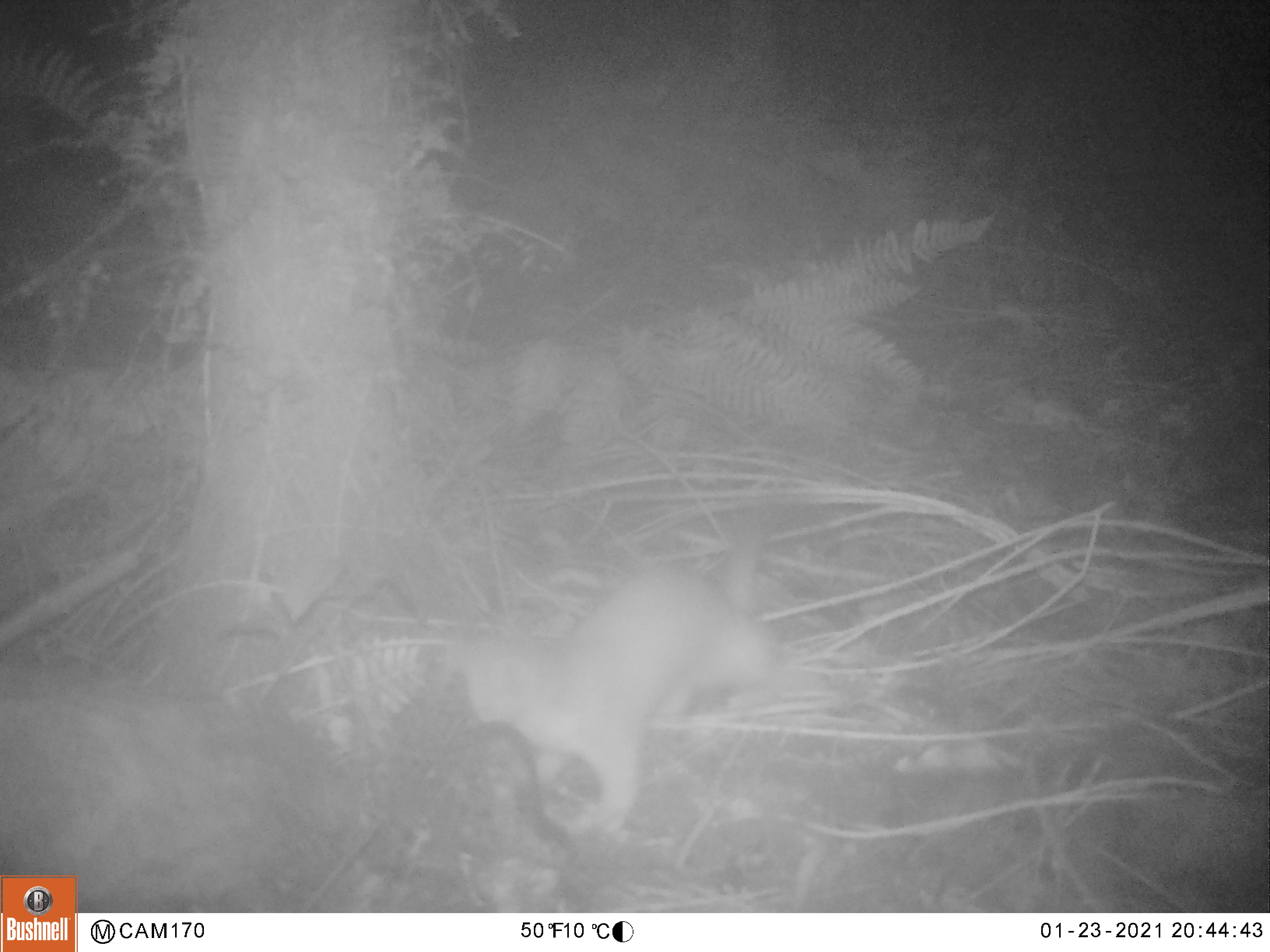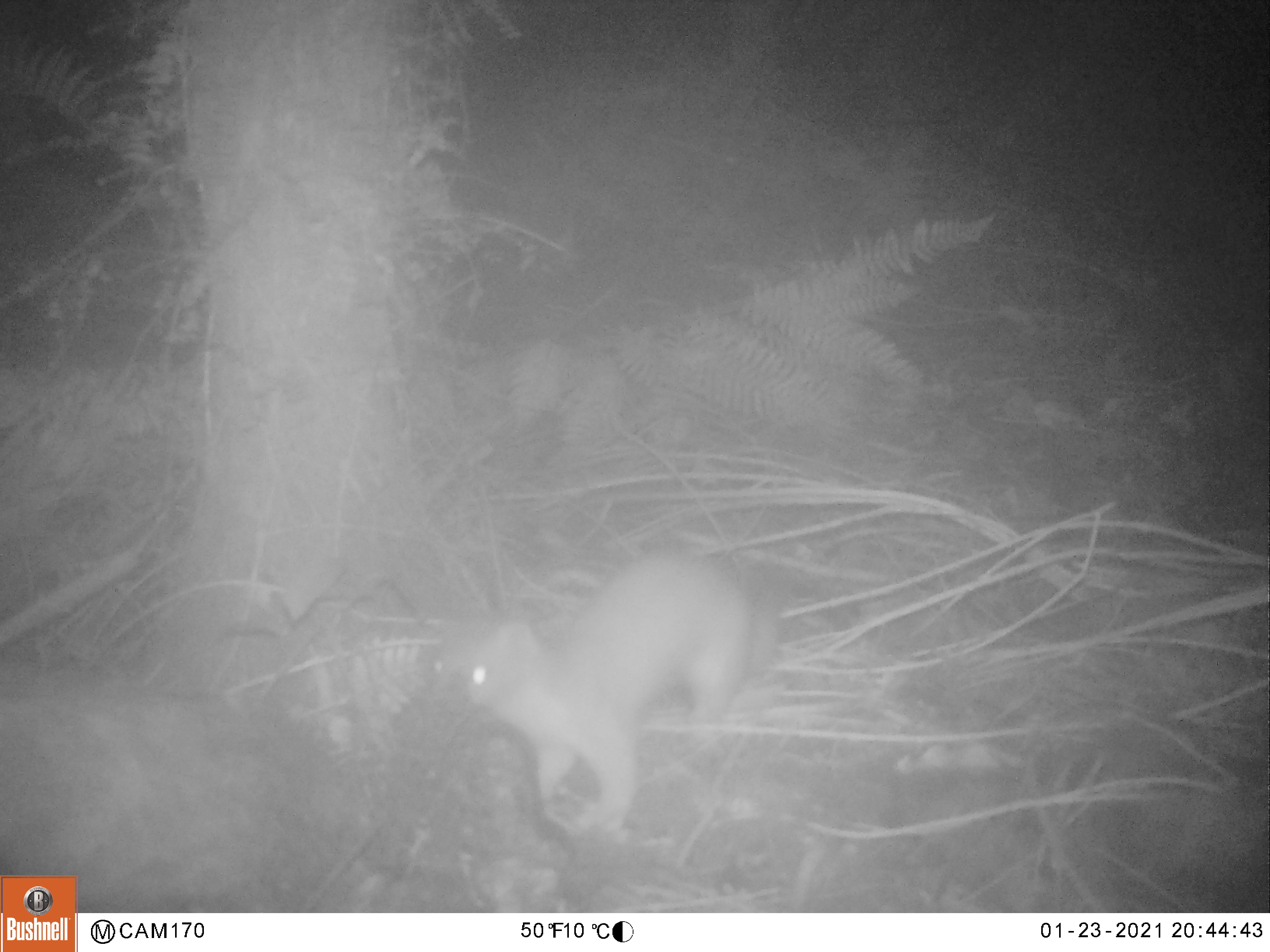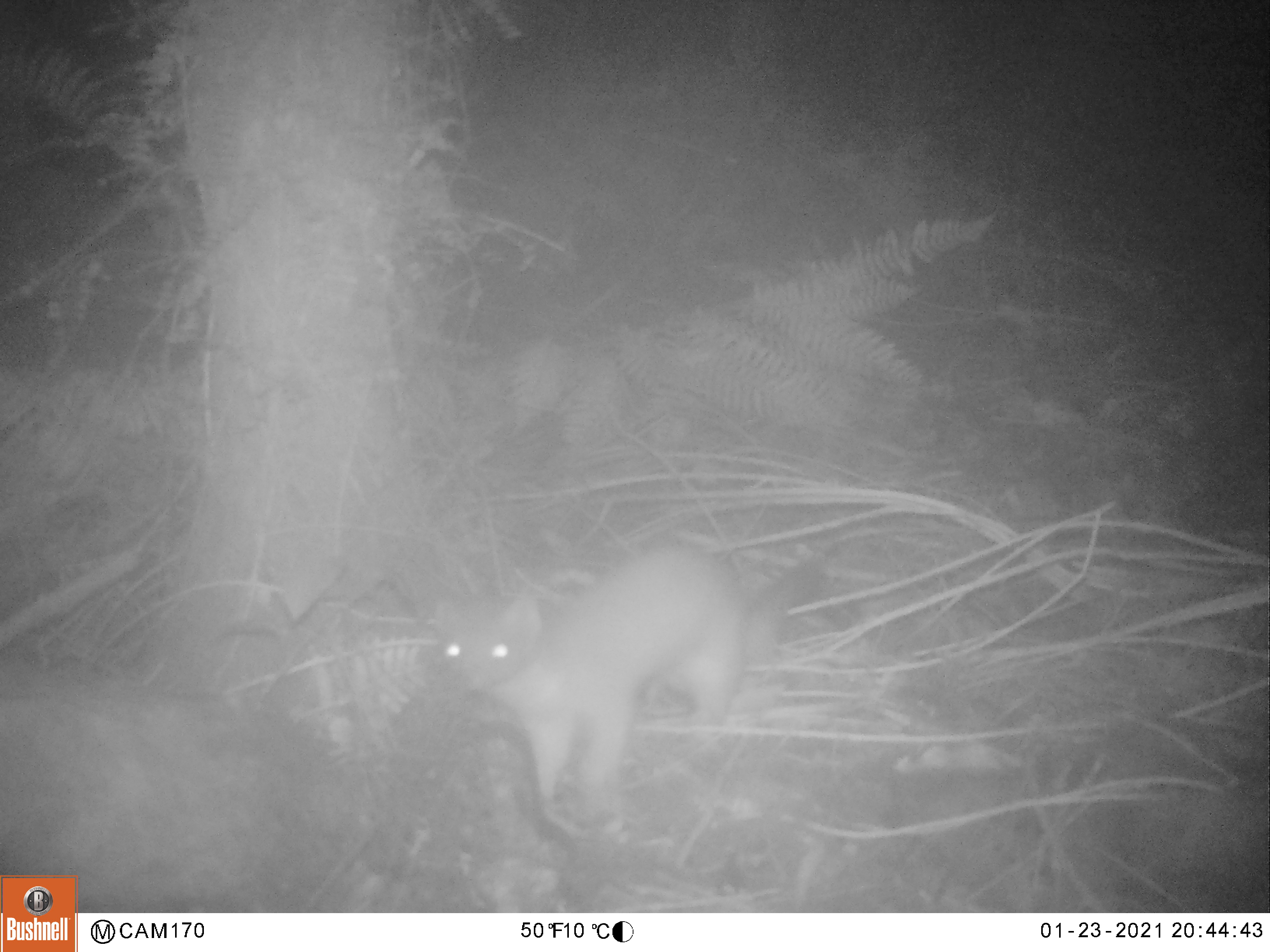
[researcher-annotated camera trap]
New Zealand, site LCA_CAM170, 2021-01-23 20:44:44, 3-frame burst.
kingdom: Animalia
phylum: Chordata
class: Mammalia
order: Carnivora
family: Mustelidae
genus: Mustela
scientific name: Mustela erminea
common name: stoat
Stoat (Mustela erminea).